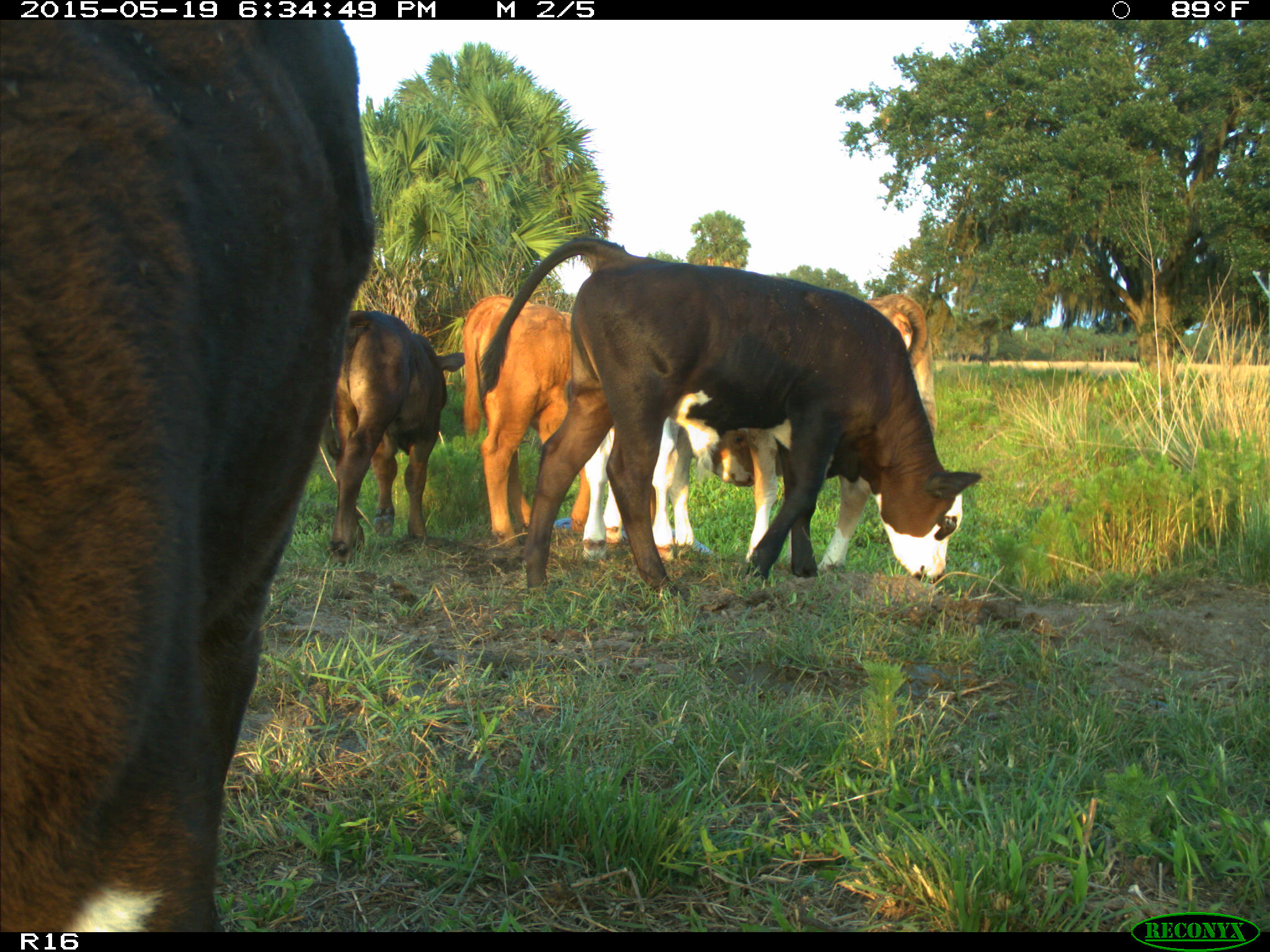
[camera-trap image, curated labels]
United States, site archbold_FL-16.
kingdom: Animalia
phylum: Chordata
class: Mammalia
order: Artiodactyla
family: Bovidae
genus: Bos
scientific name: Bos taurus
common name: domestic cow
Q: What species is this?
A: Bos taurus (domestic cow).